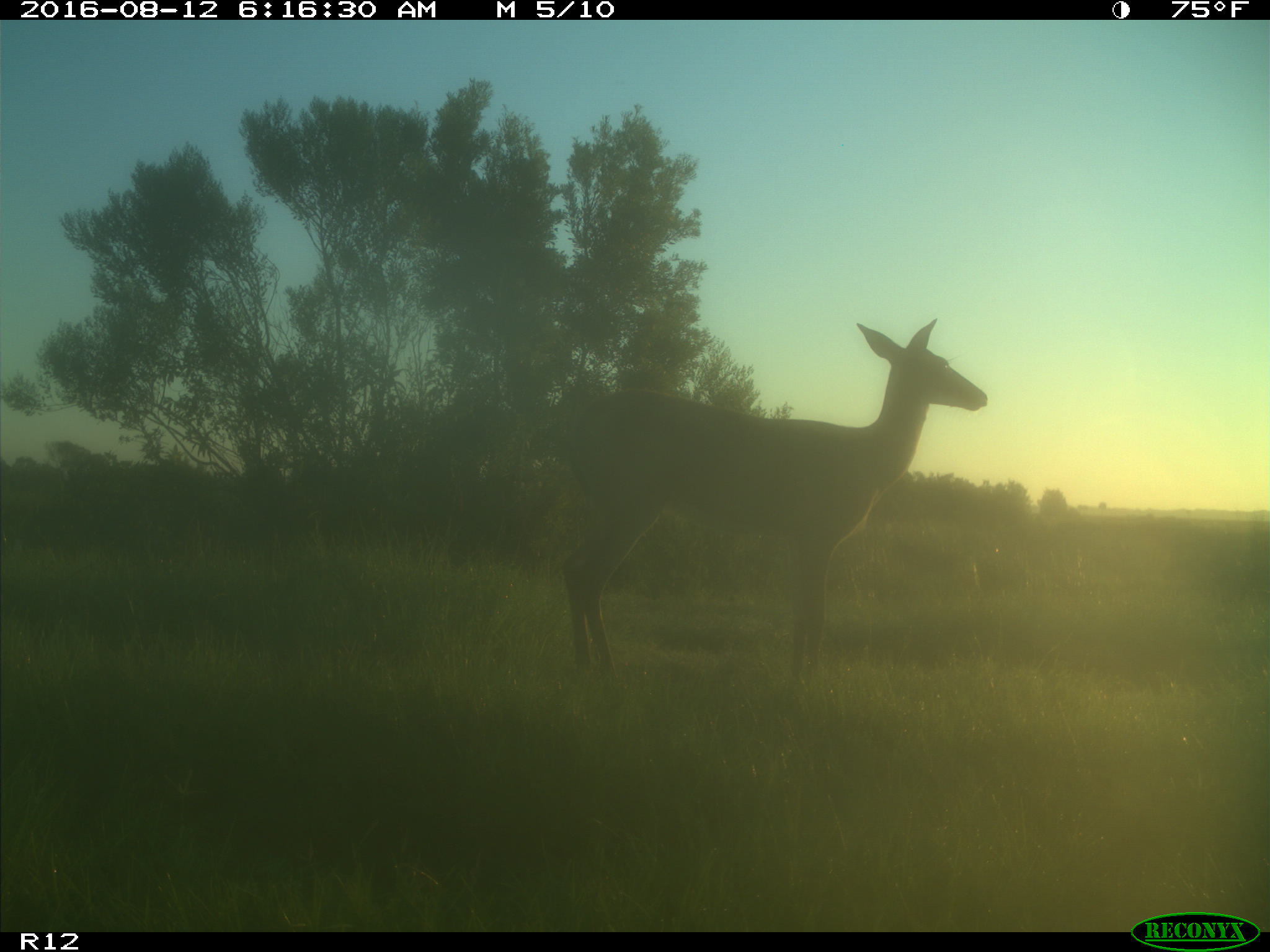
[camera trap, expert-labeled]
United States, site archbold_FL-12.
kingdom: Animalia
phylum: Chordata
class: Mammalia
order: Artiodactyla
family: Cervidae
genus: Odocoileus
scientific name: Odocoileus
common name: deer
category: unidentified deer